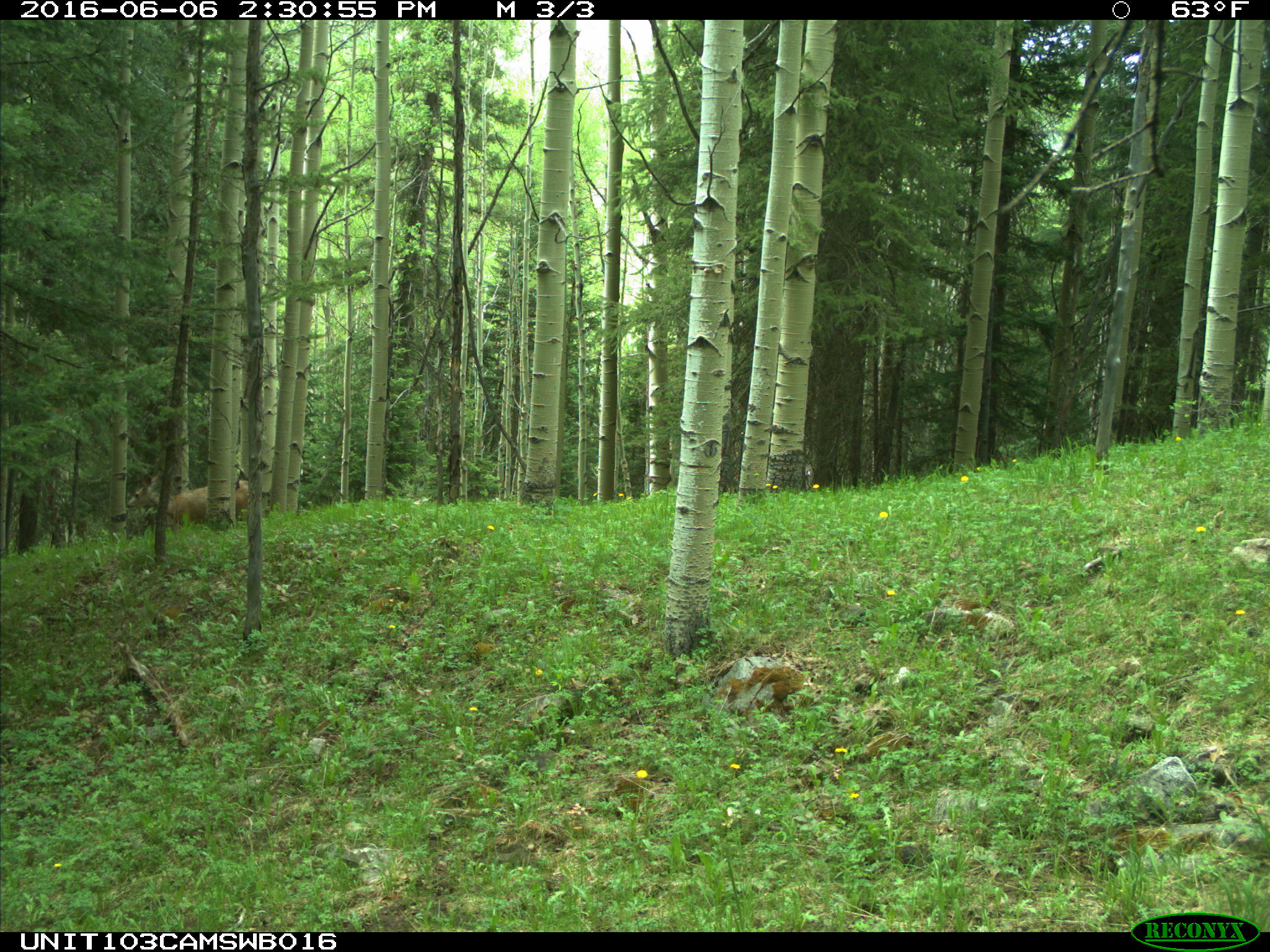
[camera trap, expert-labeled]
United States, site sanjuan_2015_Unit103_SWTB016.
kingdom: Animalia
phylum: Chordata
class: Mammalia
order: Artiodactyla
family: Cervidae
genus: Odocoileus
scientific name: Odocoileus hemionus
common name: mule deer